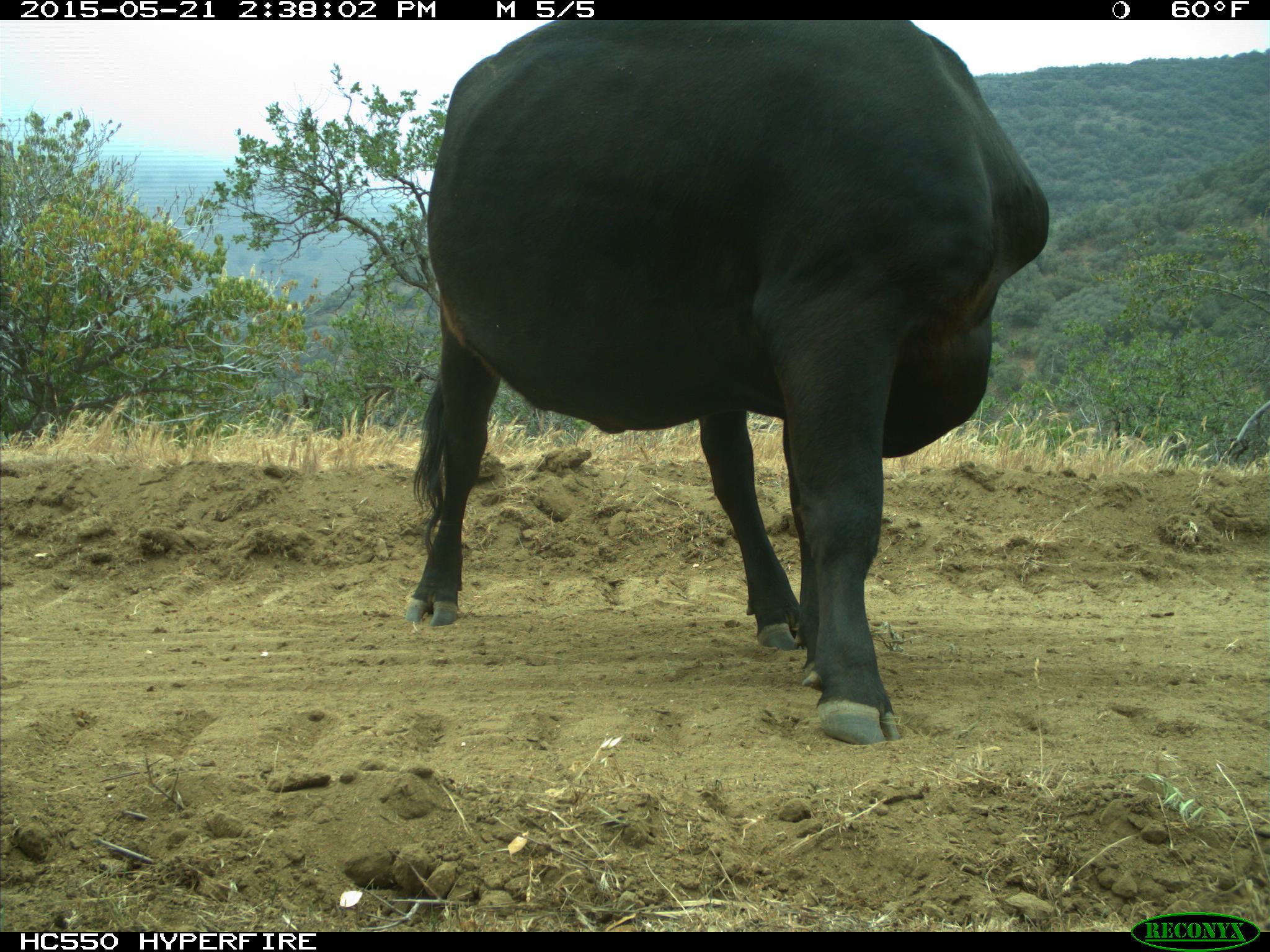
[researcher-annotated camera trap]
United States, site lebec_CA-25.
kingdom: Animalia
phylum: Chordata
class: Mammalia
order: Artiodactyla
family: Bovidae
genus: Bos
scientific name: Bos taurus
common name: domestic cow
Bos taurus (domestic cow).